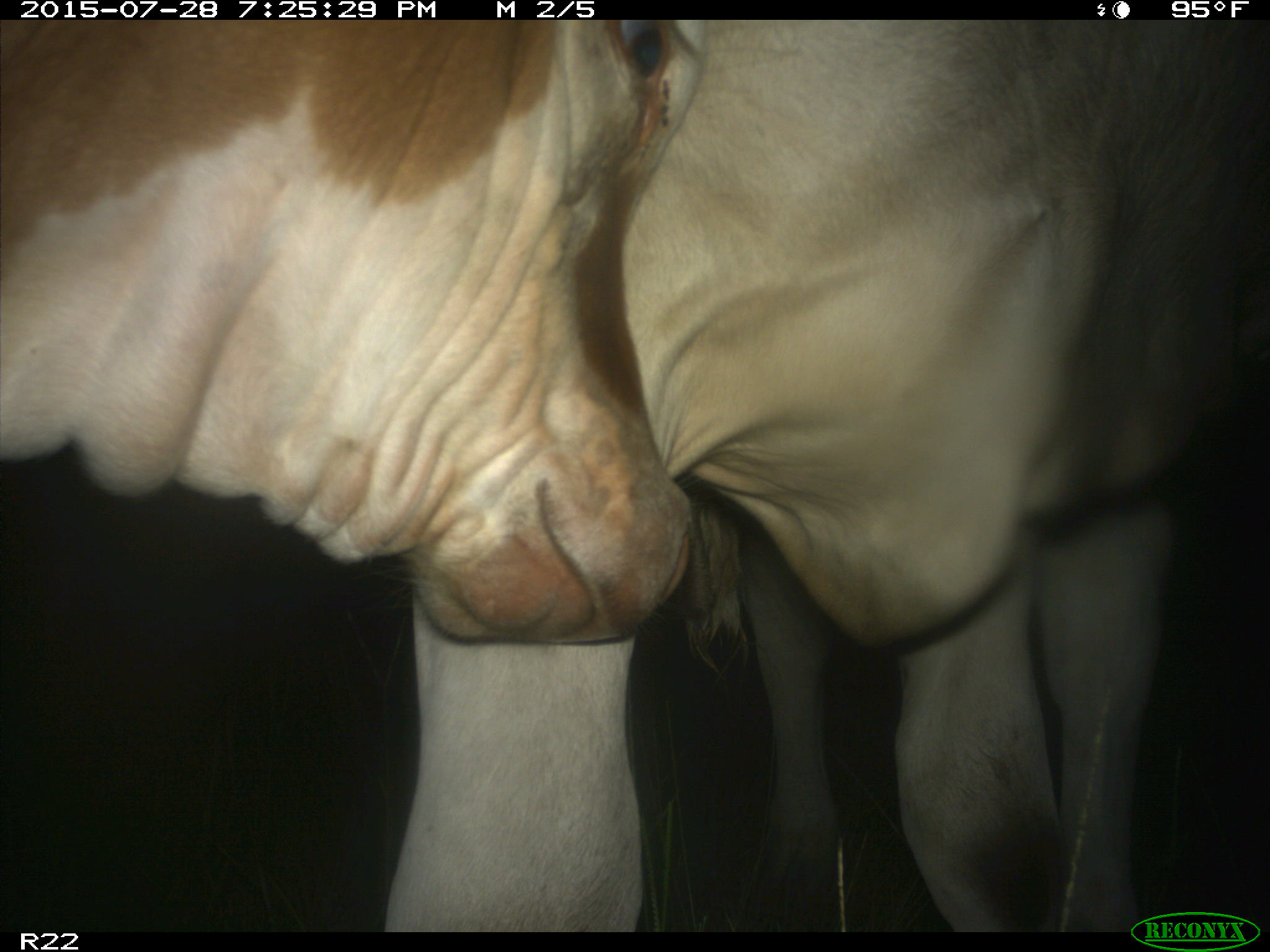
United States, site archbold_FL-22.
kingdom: Animalia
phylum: Chordata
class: Mammalia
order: Artiodactyla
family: Suidae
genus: Sus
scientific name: Sus scrofa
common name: wild boar